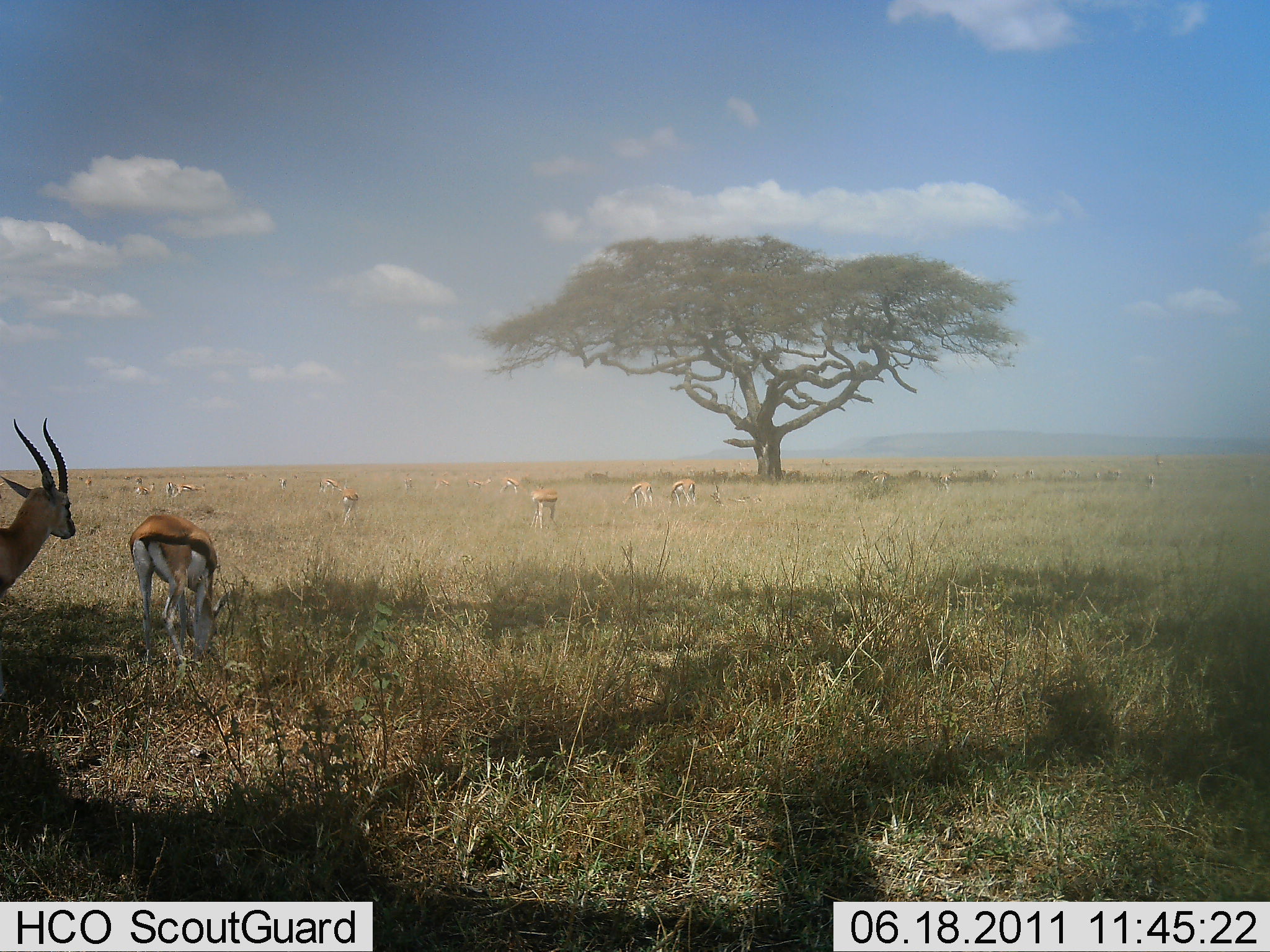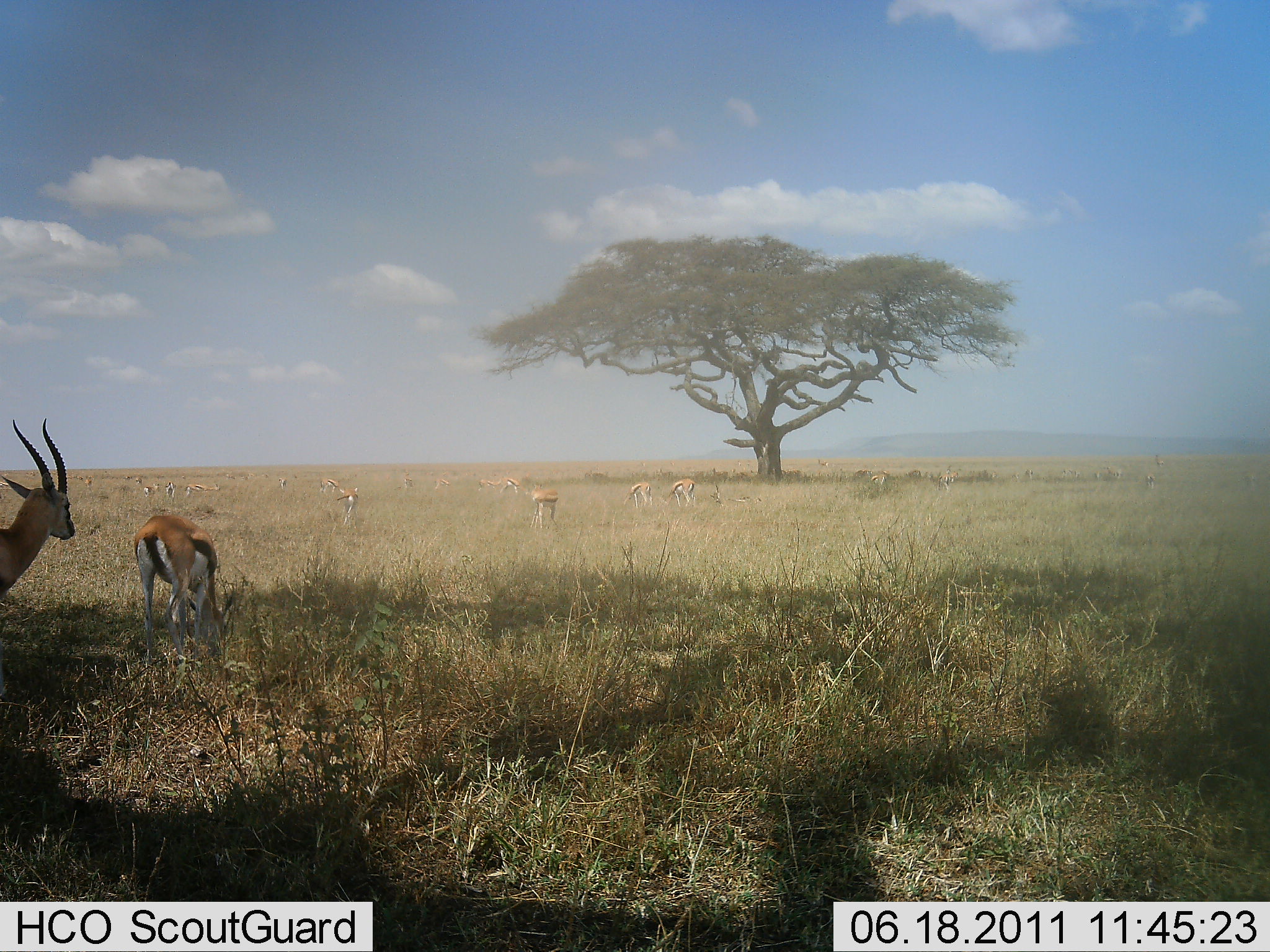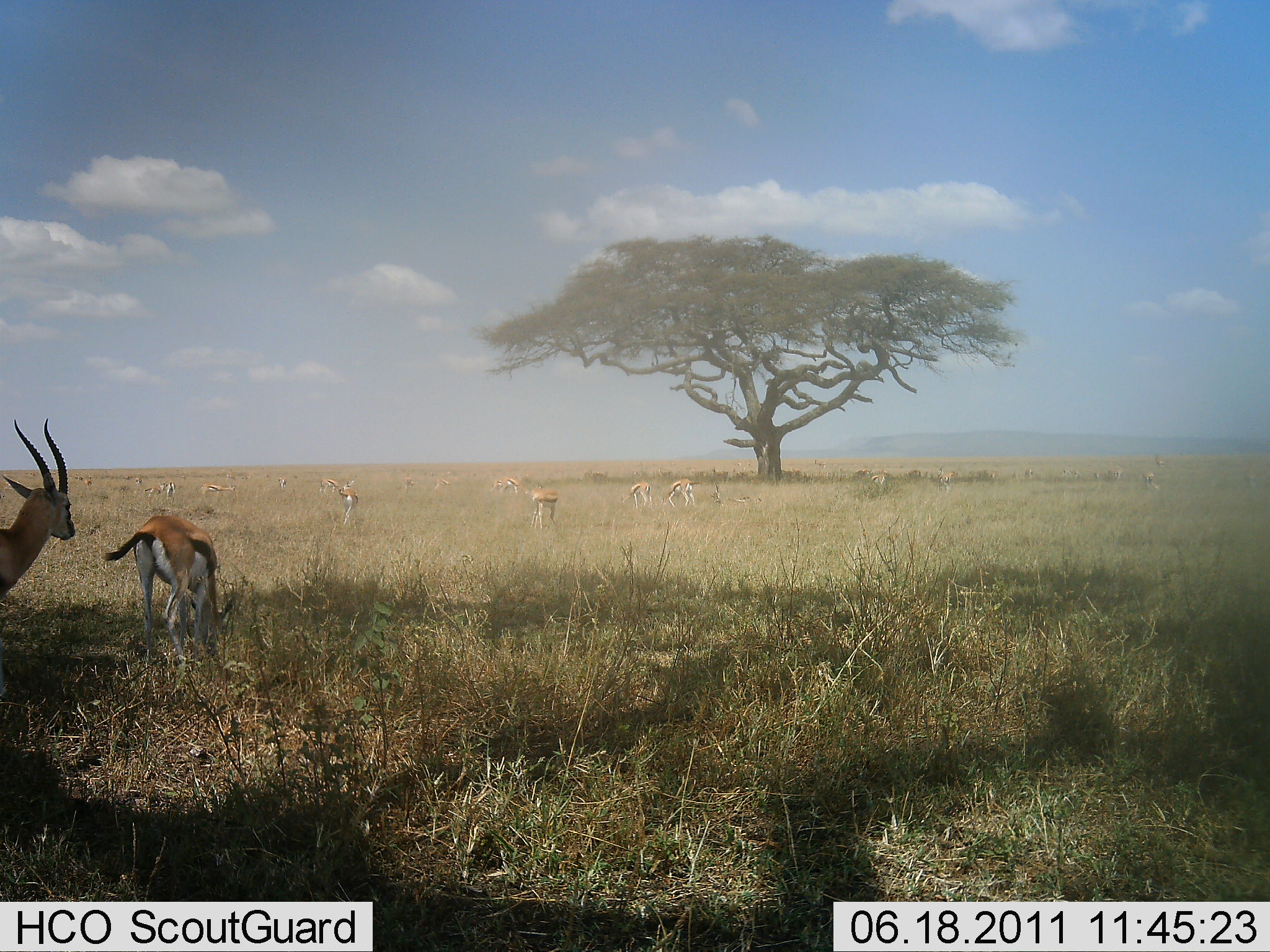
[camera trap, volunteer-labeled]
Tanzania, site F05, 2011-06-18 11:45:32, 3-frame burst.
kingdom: Animalia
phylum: Chordata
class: Mammalia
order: Artiodactyla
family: Bovidae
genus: Eudorcas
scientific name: Eudorcas thomsonii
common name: thomson's gazelle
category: gazellethomsons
Gazellethomsons (thomson's gazelle) (Eudorcas thomsonii), count 11-50. Behavior (volunteer vote fractions): standing 93%, resting 21%, moving 29%, interacting 7%. Young present (vote fraction): 0%. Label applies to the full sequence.